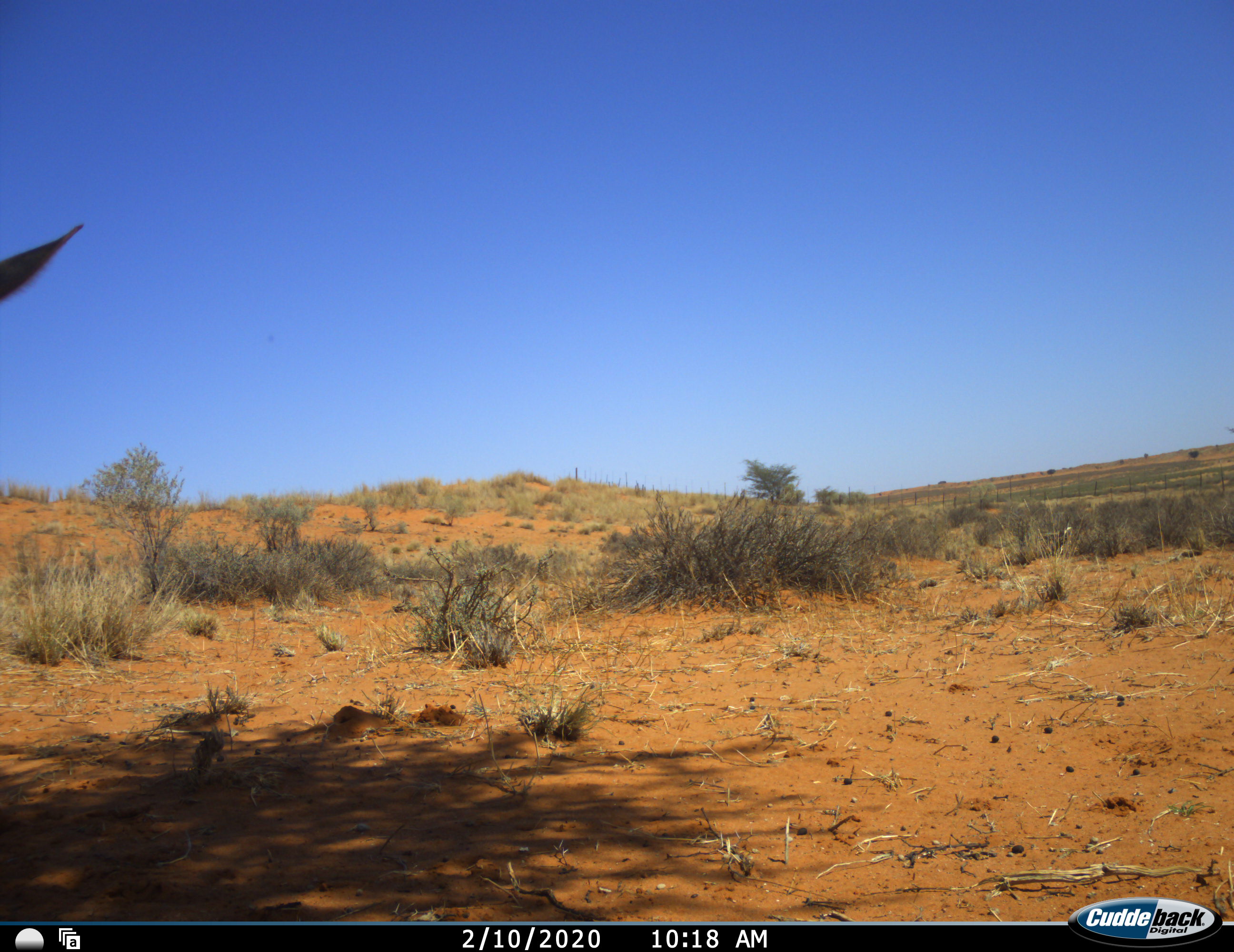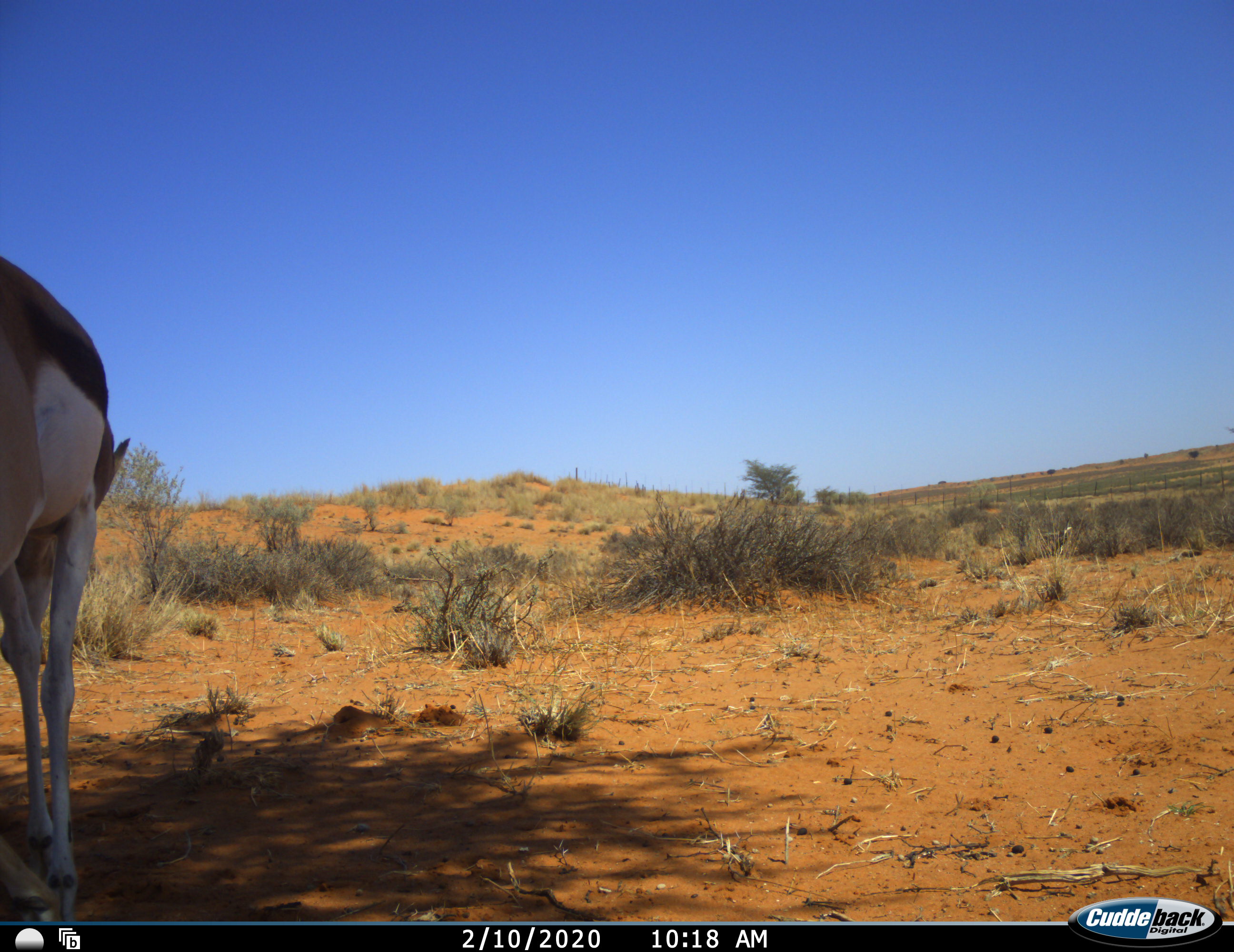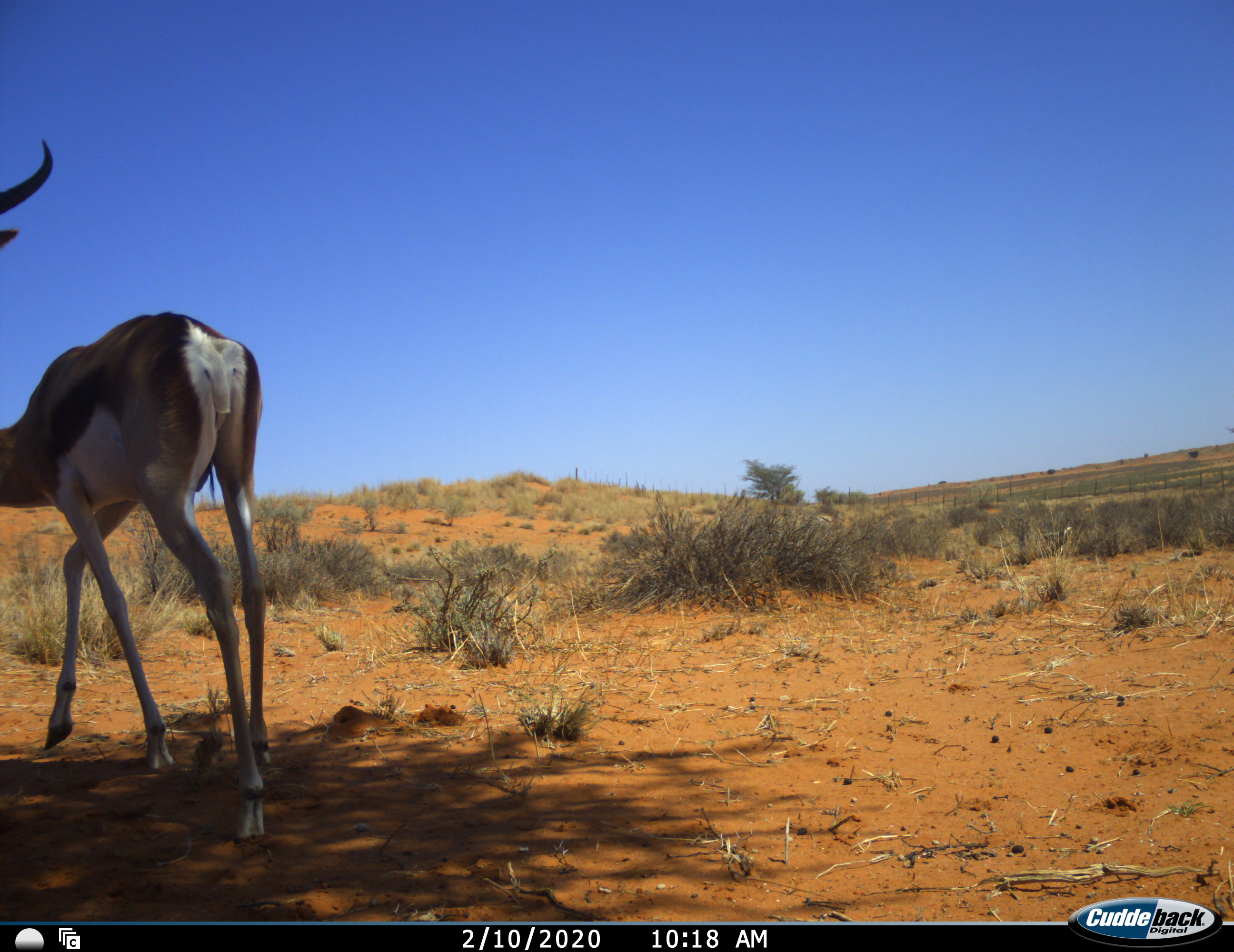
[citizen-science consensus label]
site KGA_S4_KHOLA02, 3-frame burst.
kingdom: Animalia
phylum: Chordata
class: Mammalia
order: Artiodactyla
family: Bovidae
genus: Antidorcas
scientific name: Antidorcas marsupialis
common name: springbok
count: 1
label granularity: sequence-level